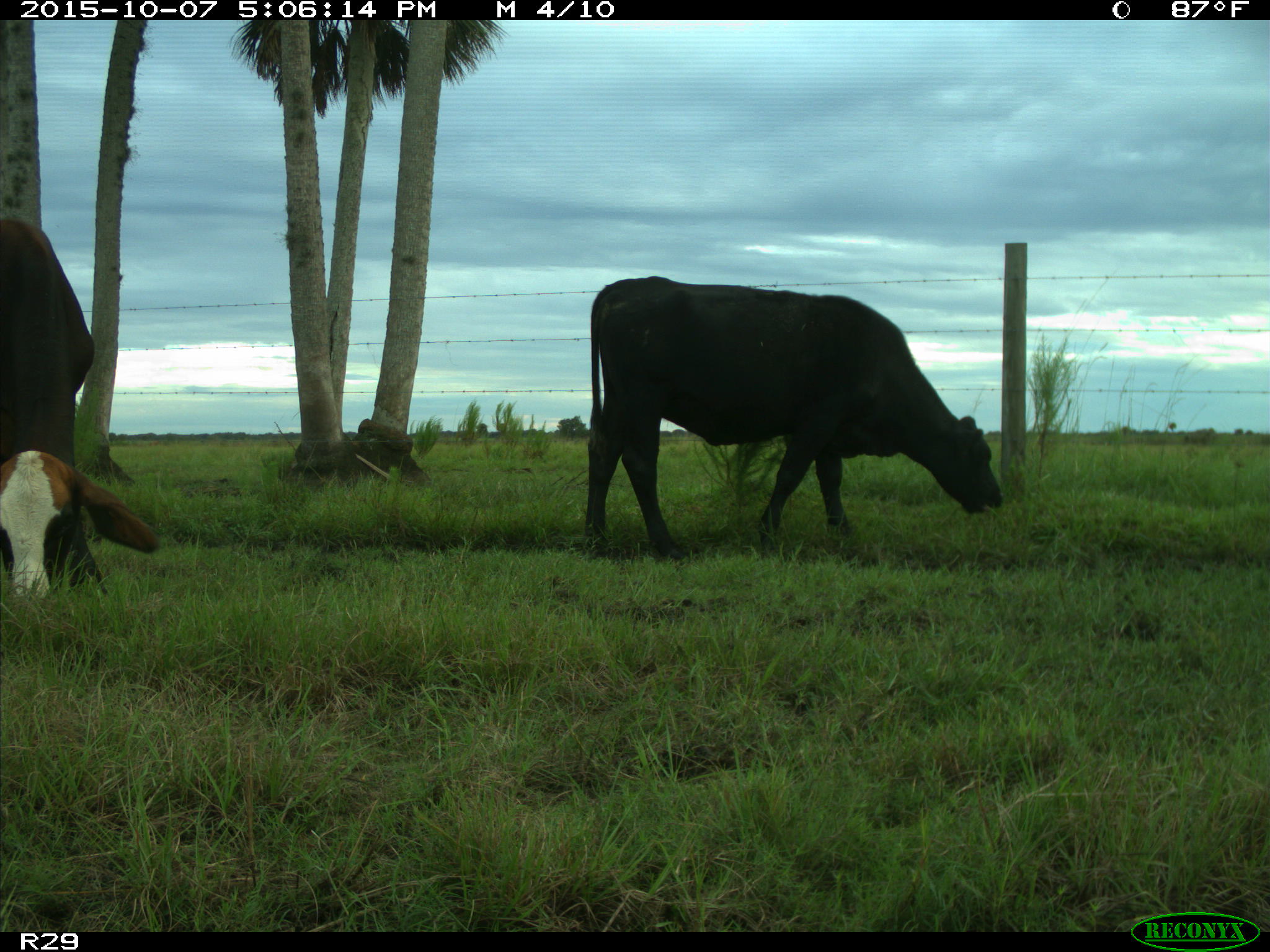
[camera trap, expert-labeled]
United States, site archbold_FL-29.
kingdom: Animalia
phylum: Chordata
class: Mammalia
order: Artiodactyla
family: Bovidae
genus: Bos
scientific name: Bos taurus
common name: domestic cow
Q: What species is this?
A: Bos taurus (domestic cow).